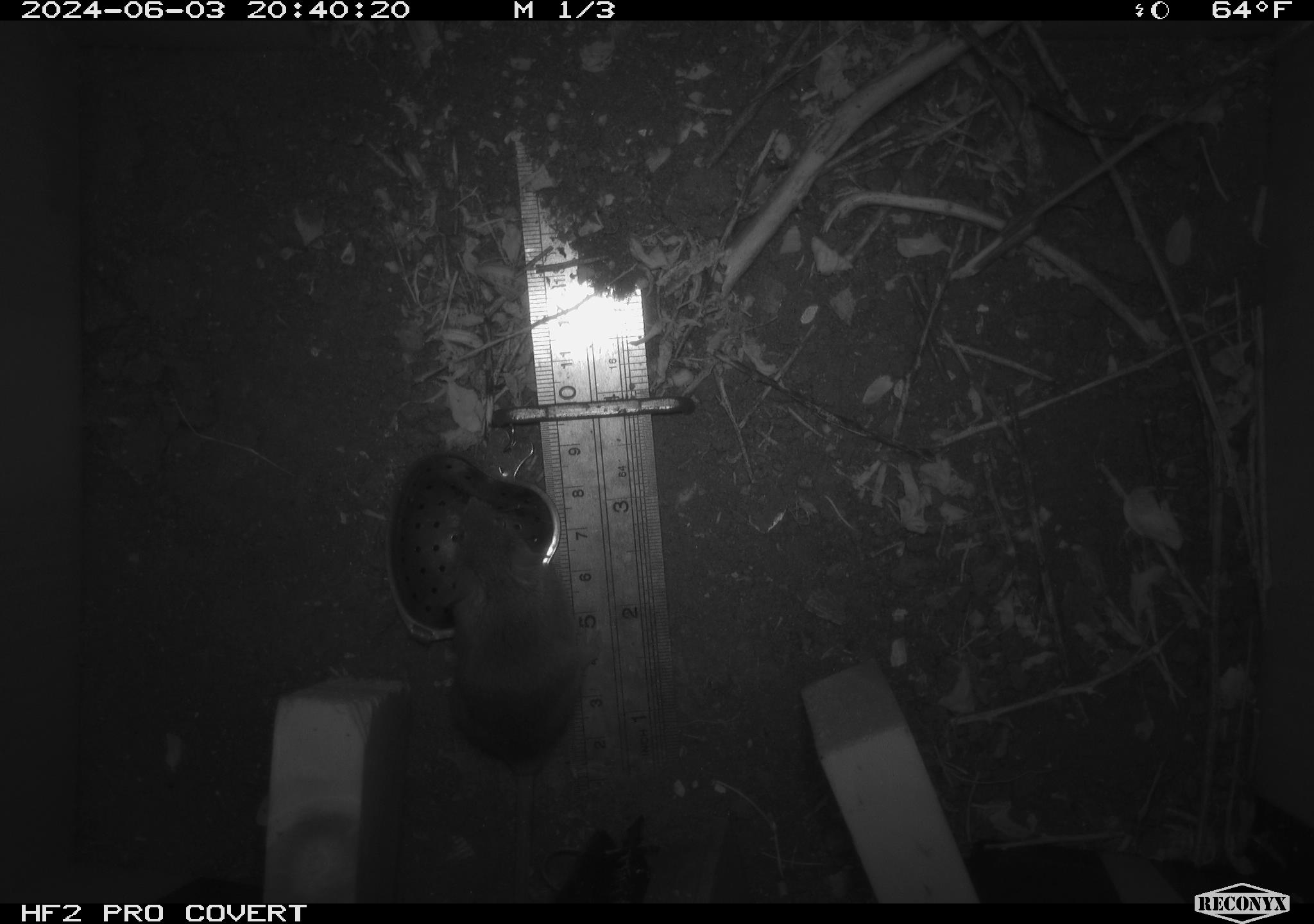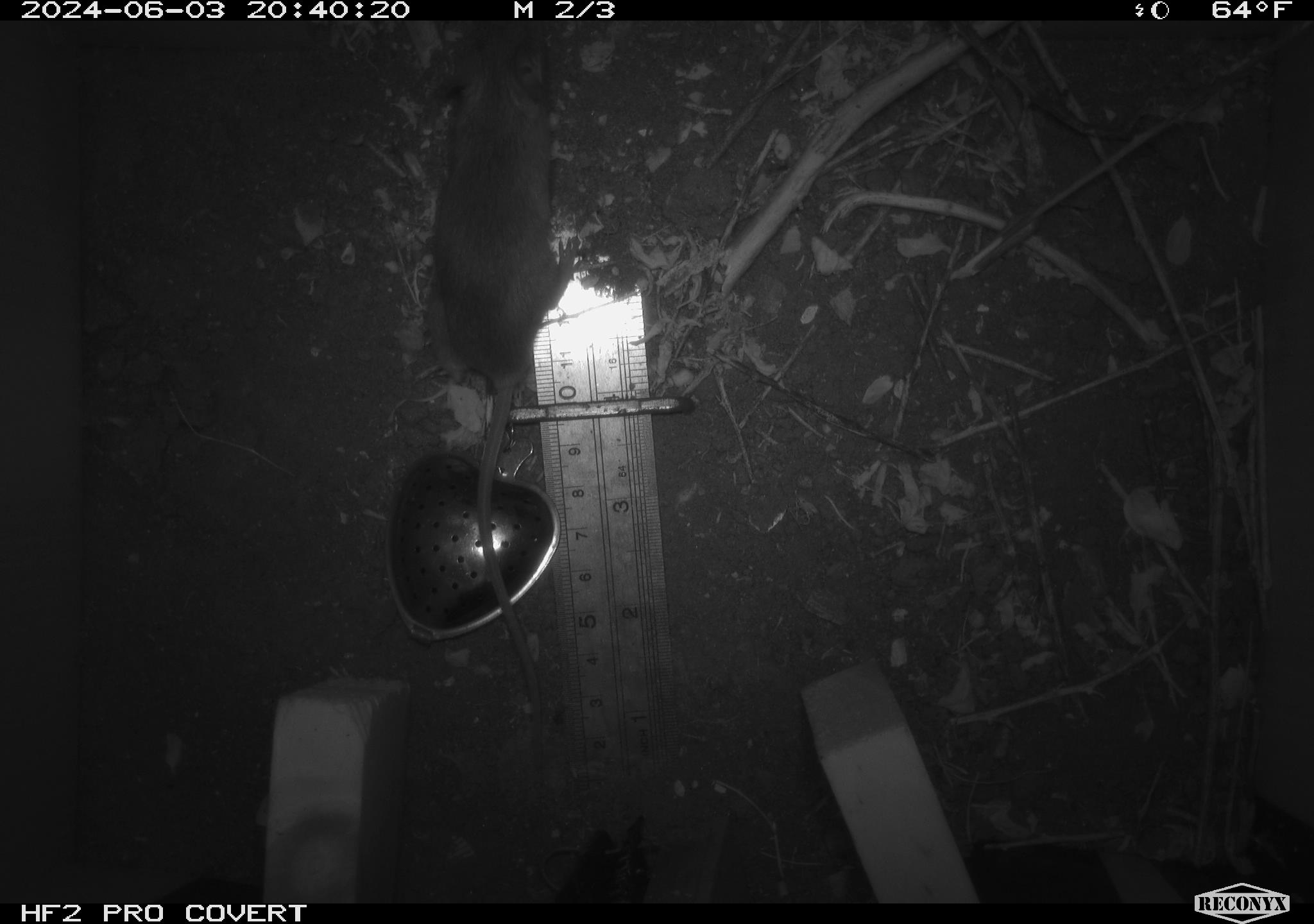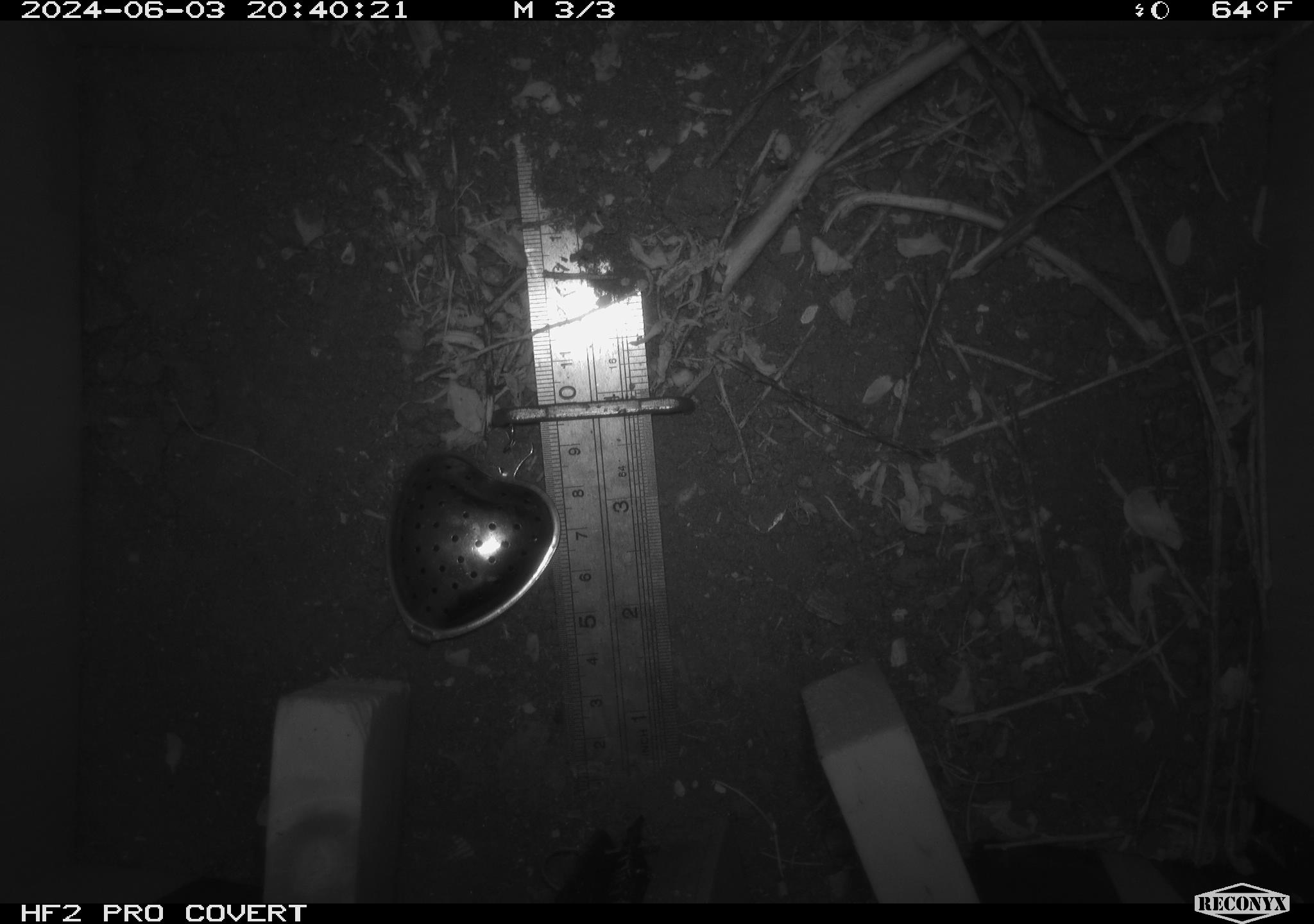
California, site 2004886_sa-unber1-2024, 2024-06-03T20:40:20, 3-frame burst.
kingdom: Animalia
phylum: Chordata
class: Mammalia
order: Rodentia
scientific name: Rodentia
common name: mouse species